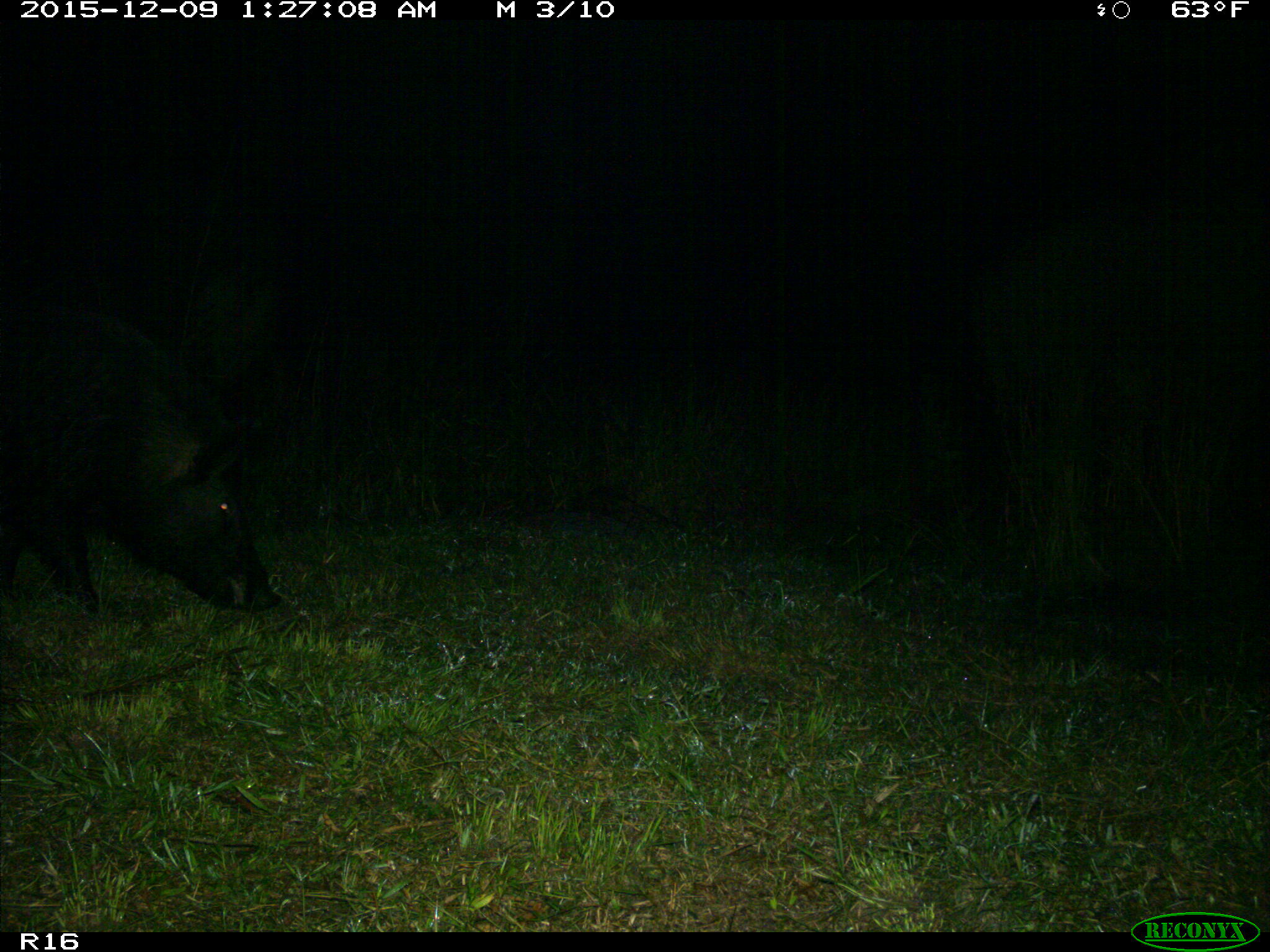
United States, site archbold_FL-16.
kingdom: Animalia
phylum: Chordata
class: Mammalia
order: Artiodactyla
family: Suidae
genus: Sus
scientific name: Sus scrofa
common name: wild boar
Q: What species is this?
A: Sus scrofa (wild boar).